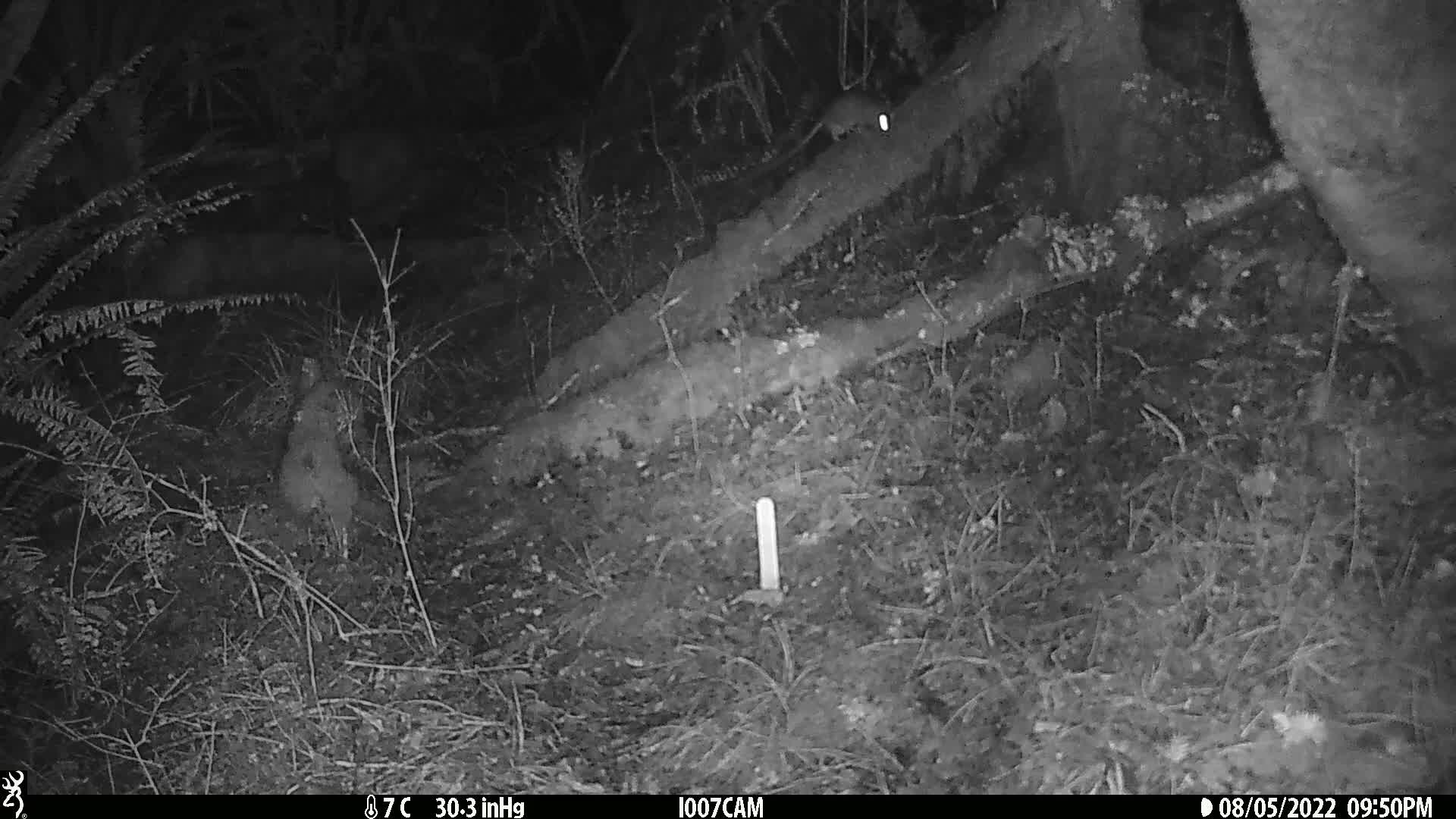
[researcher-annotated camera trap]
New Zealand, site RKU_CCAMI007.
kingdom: Animalia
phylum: Chordata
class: Mammalia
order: Rodentia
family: Muridae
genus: Rattus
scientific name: Rattus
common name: rat